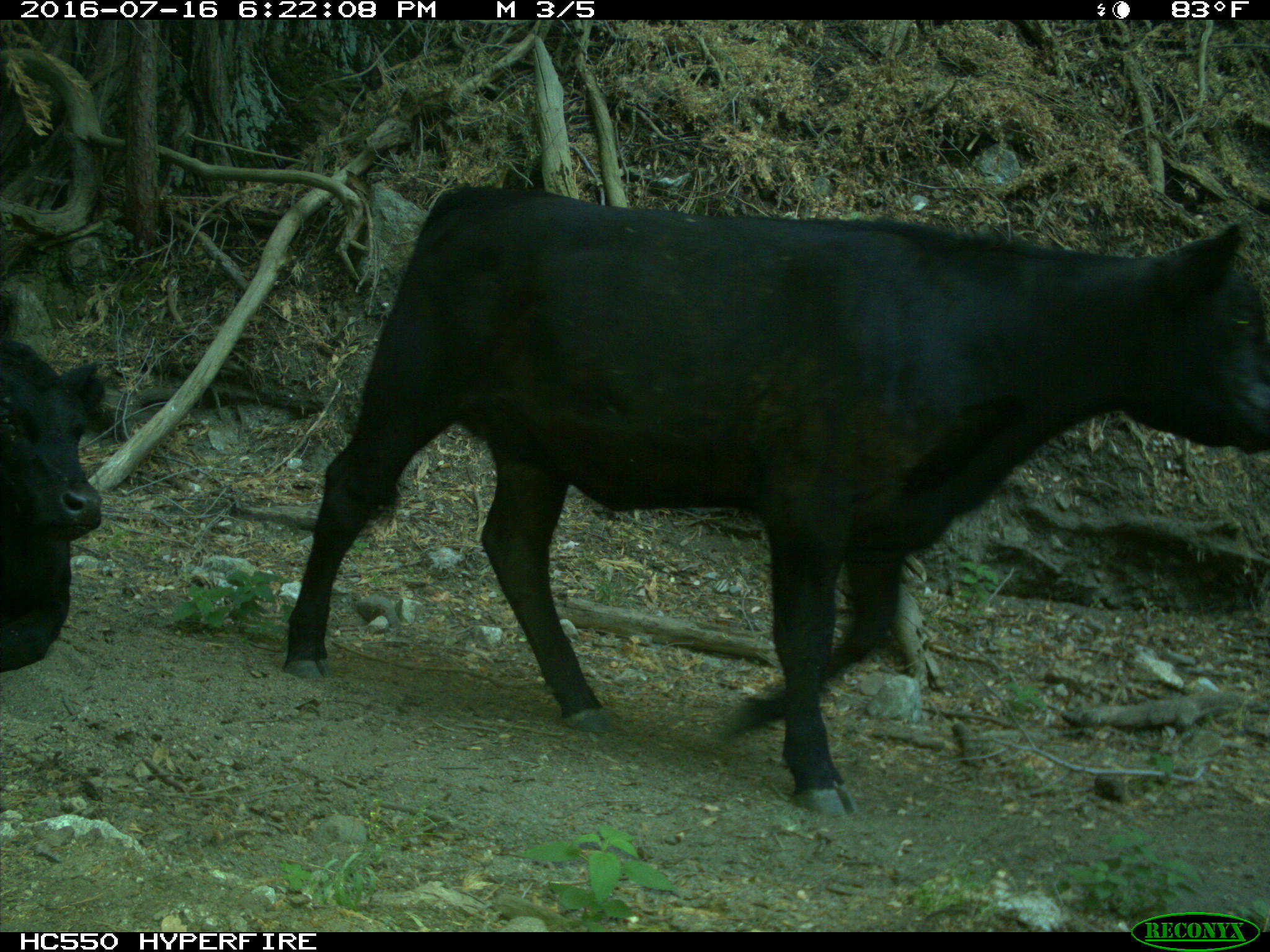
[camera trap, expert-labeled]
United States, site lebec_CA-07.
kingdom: Animalia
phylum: Chordata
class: Mammalia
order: Artiodactyla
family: Bovidae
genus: Bos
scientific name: Bos taurus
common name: domestic cow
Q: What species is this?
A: Bos taurus (domestic cow).